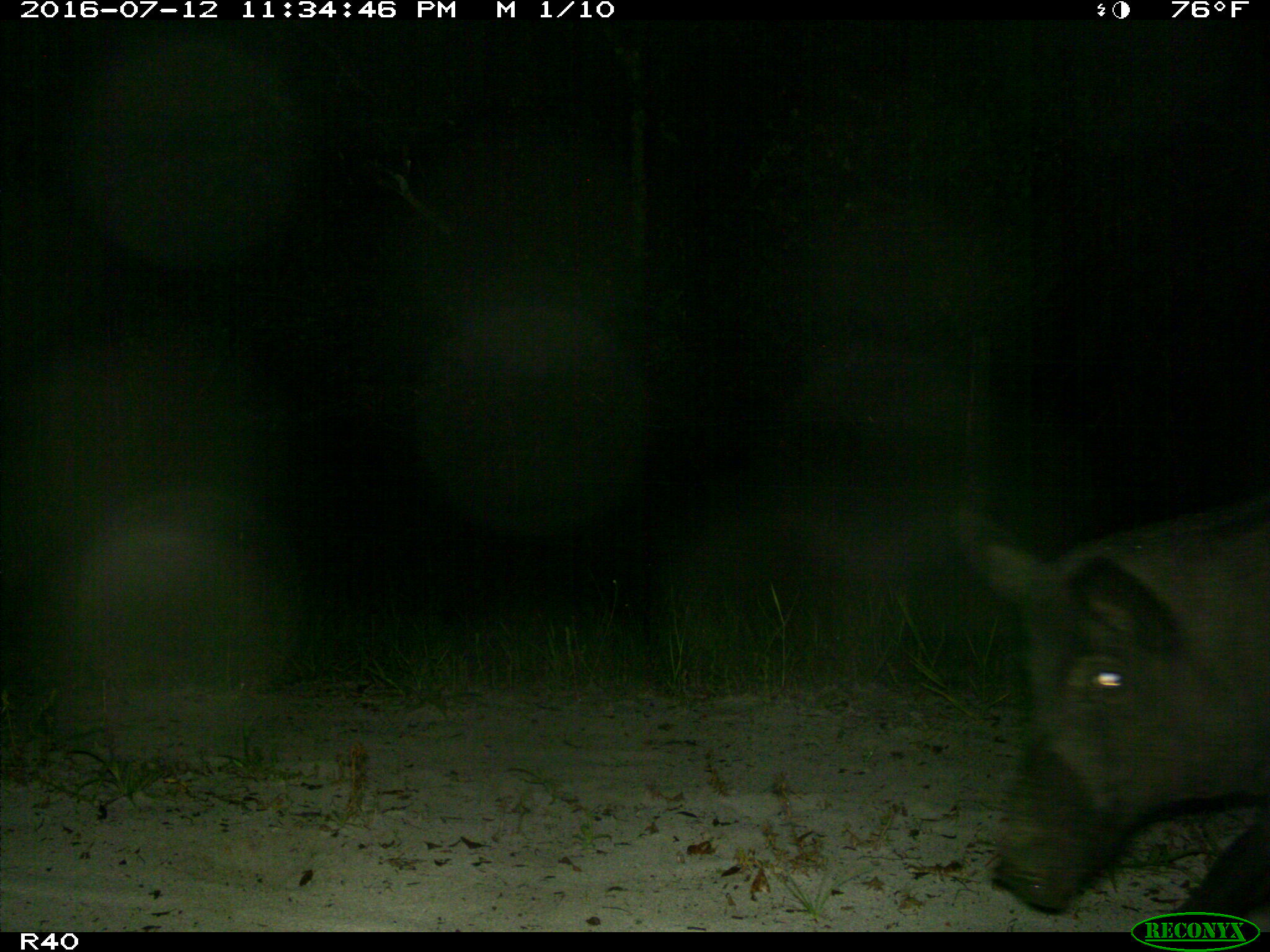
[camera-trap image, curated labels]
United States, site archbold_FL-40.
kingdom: Animalia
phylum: Chordata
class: Mammalia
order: Artiodactyla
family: Suidae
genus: Sus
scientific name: Sus scrofa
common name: wild boar